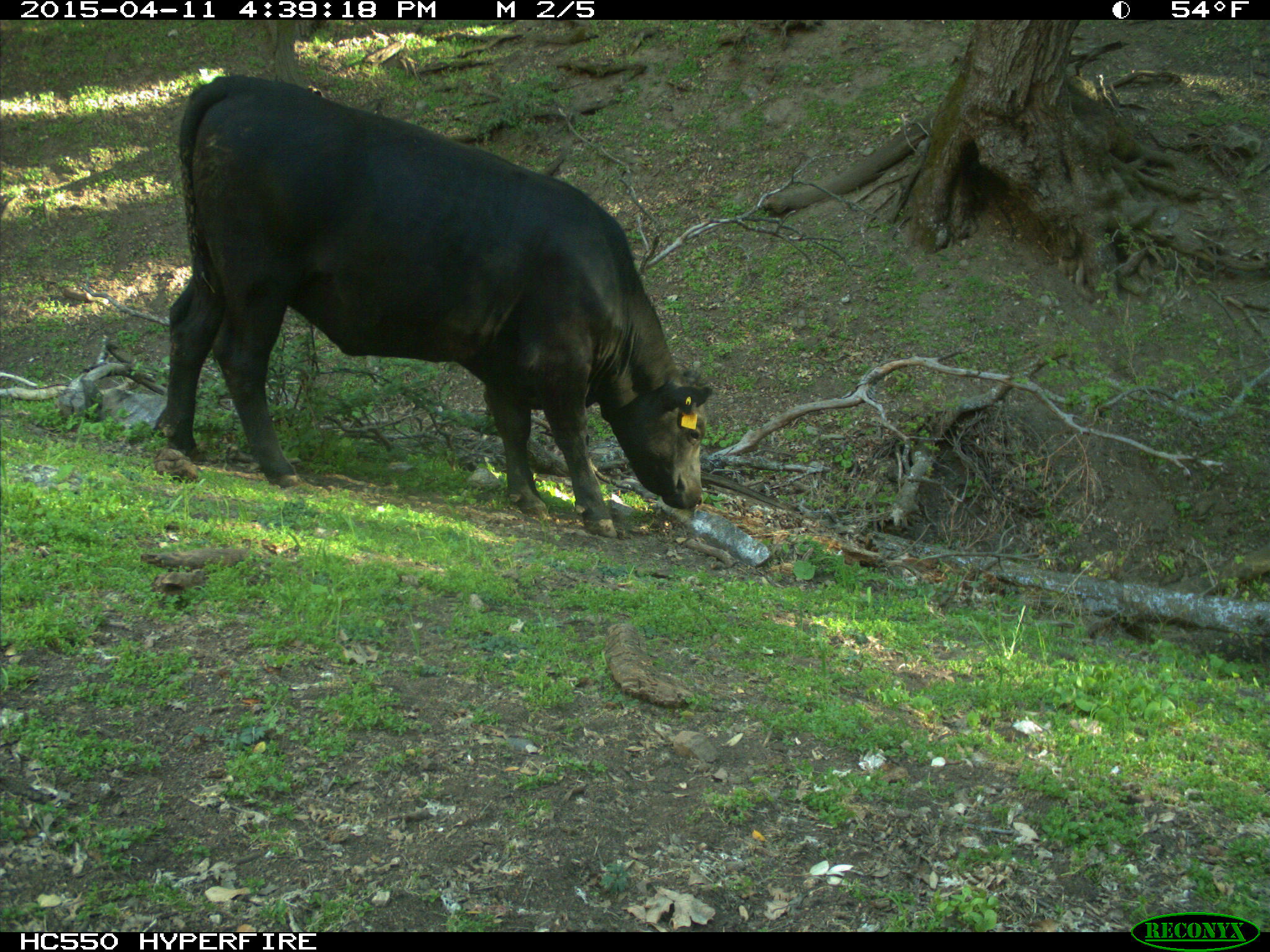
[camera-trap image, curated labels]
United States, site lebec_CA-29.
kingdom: Animalia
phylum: Chordata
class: Mammalia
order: Artiodactyla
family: Bovidae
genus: Bos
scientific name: Bos taurus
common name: domestic cow